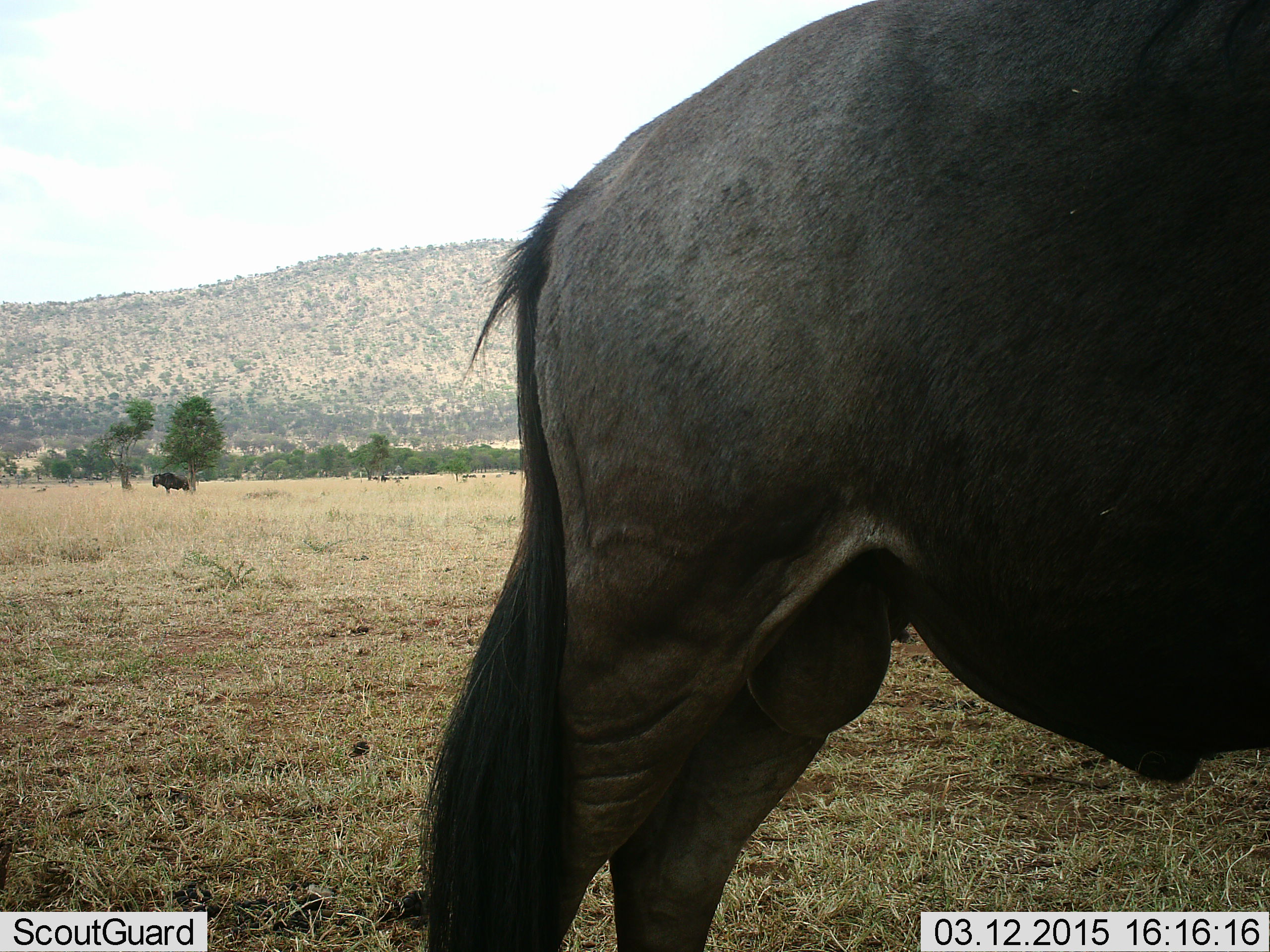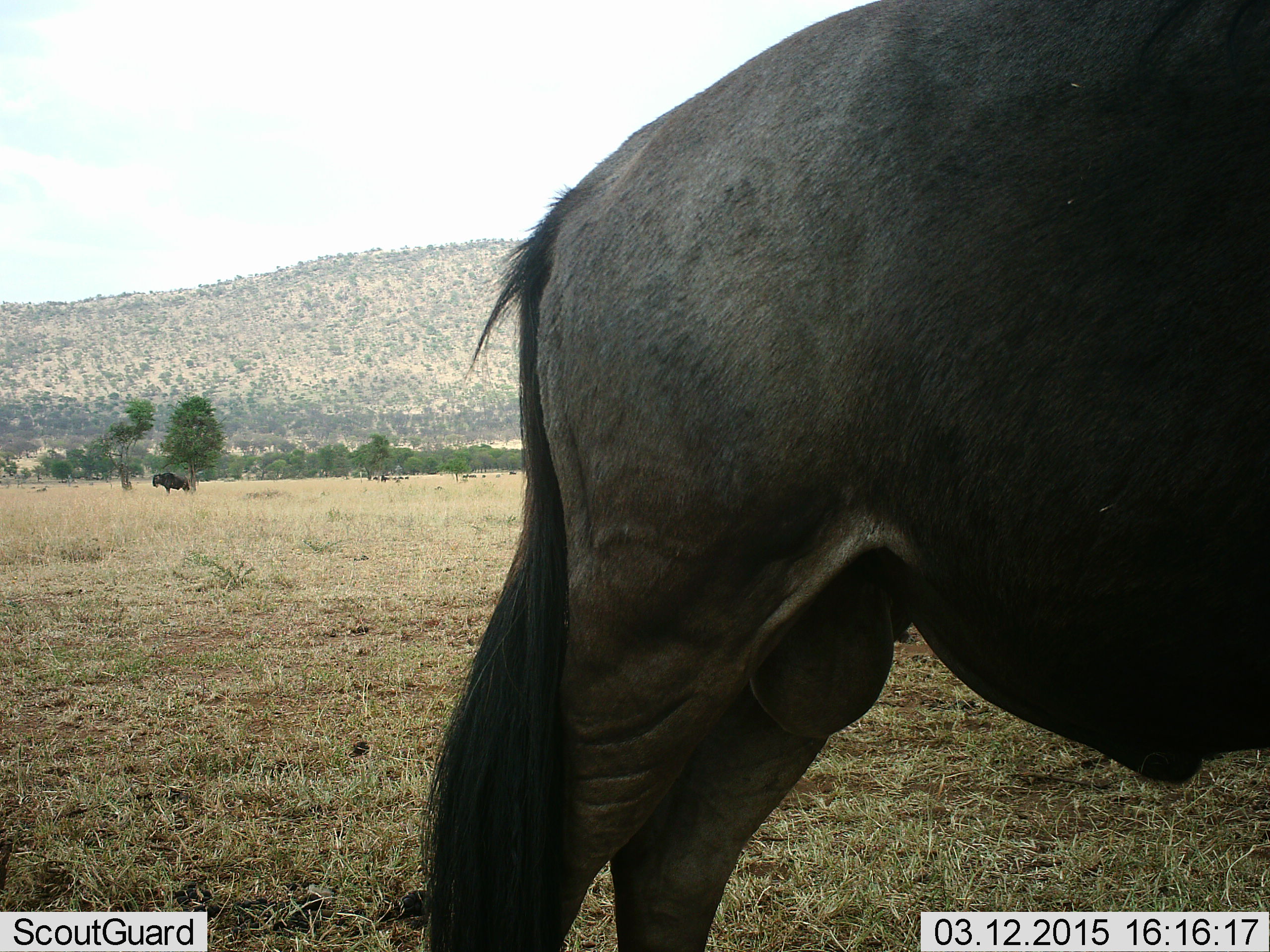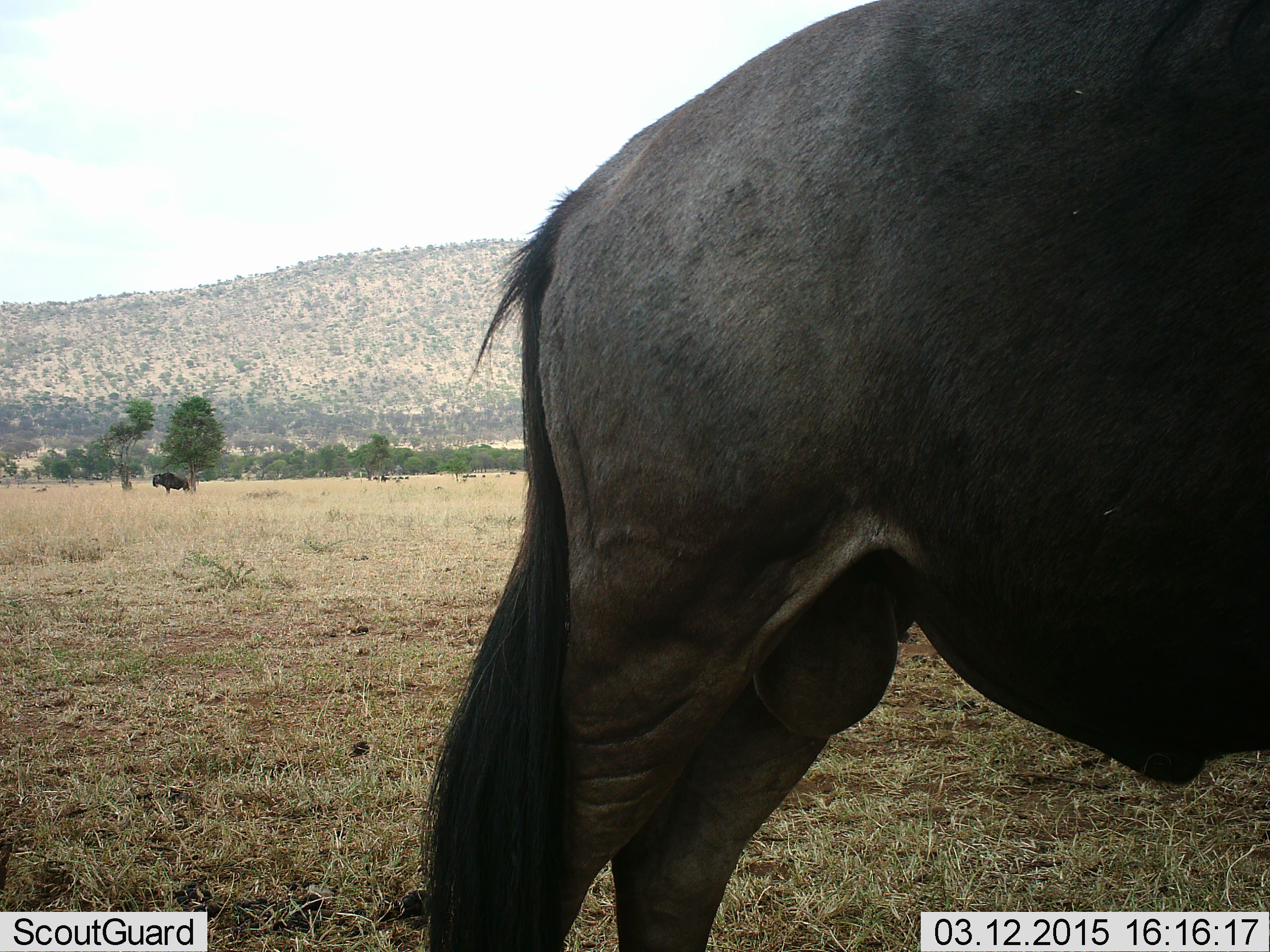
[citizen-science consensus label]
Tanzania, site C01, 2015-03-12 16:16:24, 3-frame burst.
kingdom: Animalia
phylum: Chordata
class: Mammalia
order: Artiodactyla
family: Bovidae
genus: Connochaetes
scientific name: Connochaetes taurinus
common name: blue wildebeest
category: wildebeest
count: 2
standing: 90%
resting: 10%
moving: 0%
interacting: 0%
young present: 0%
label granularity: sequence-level